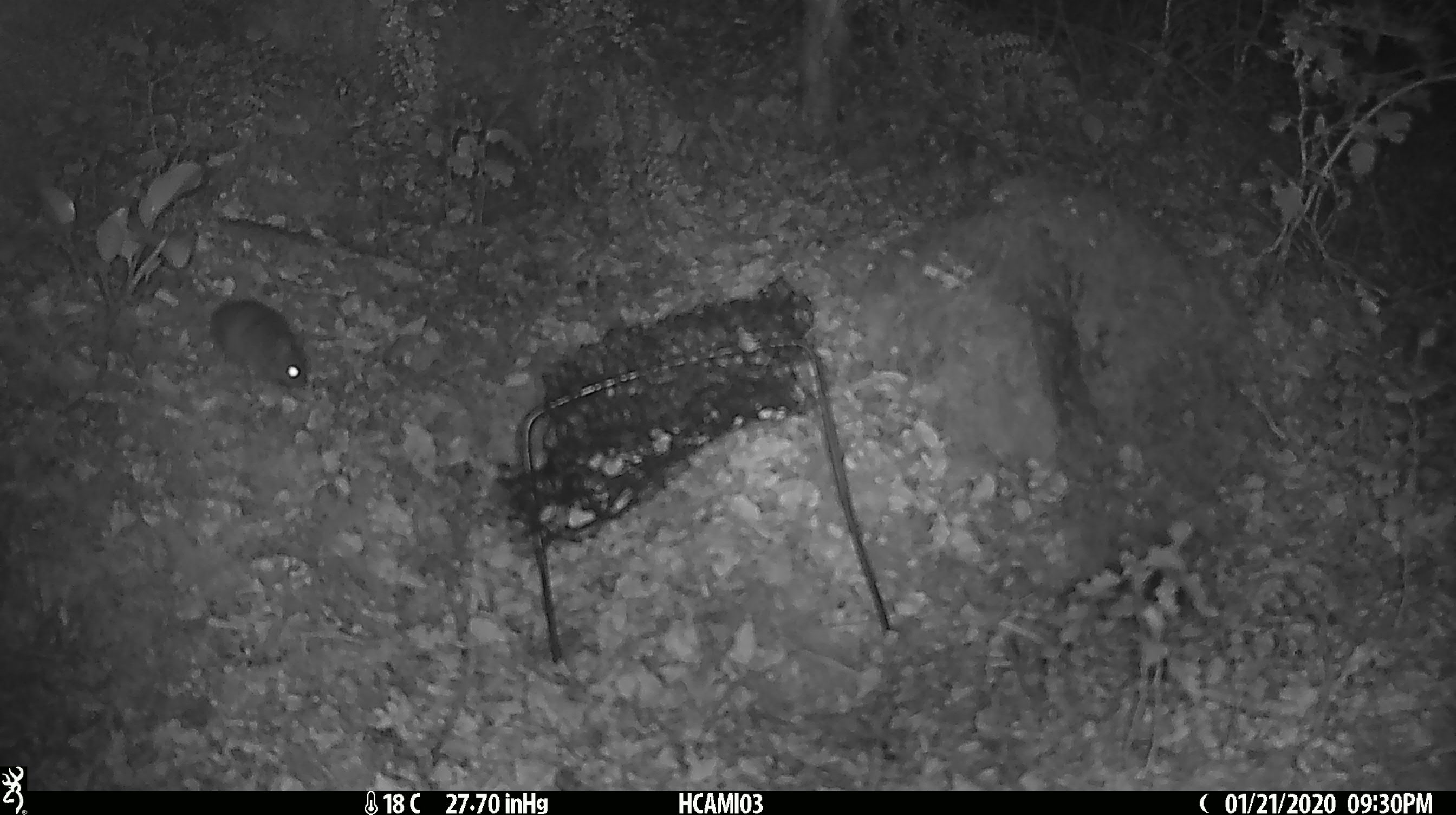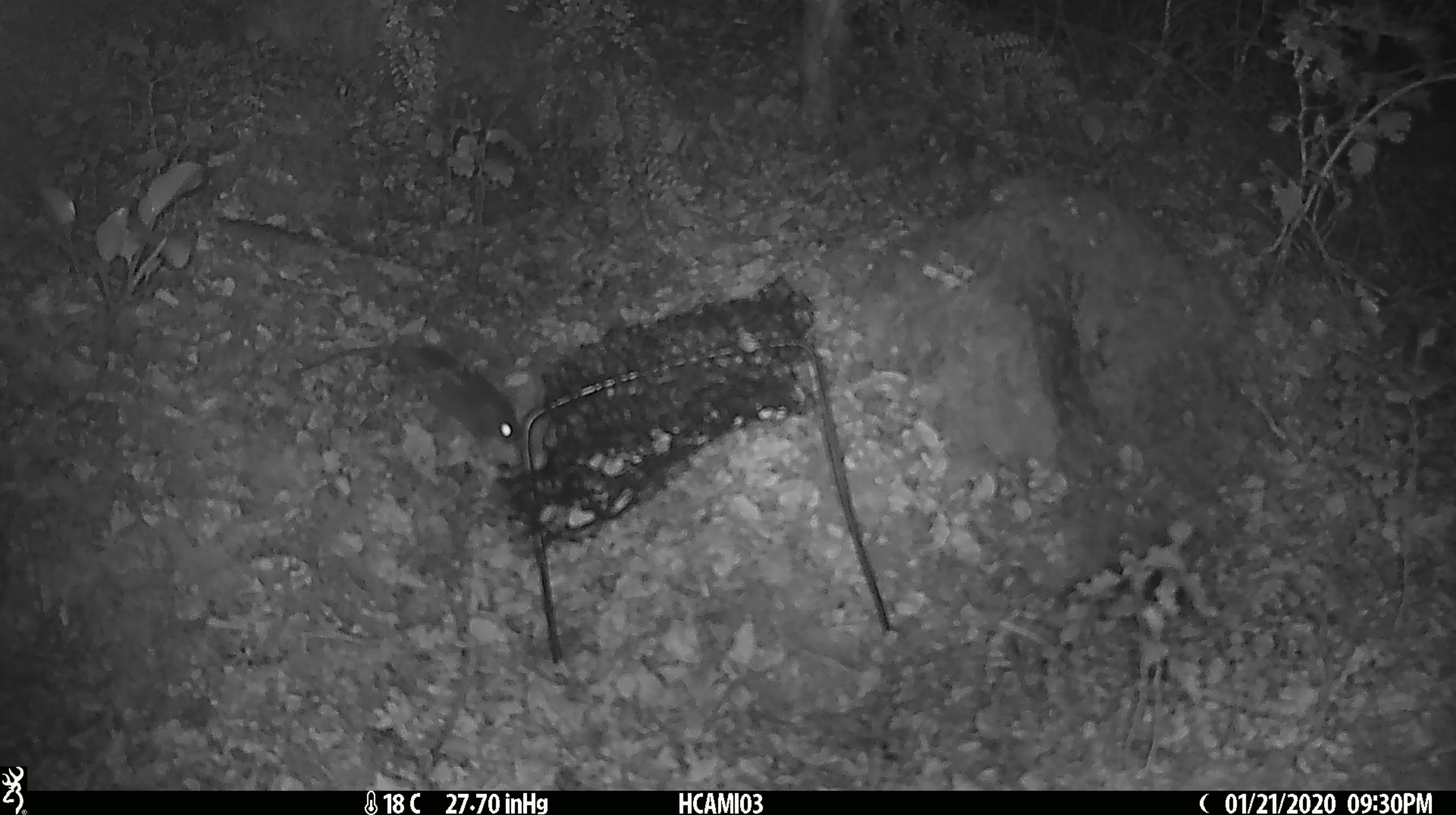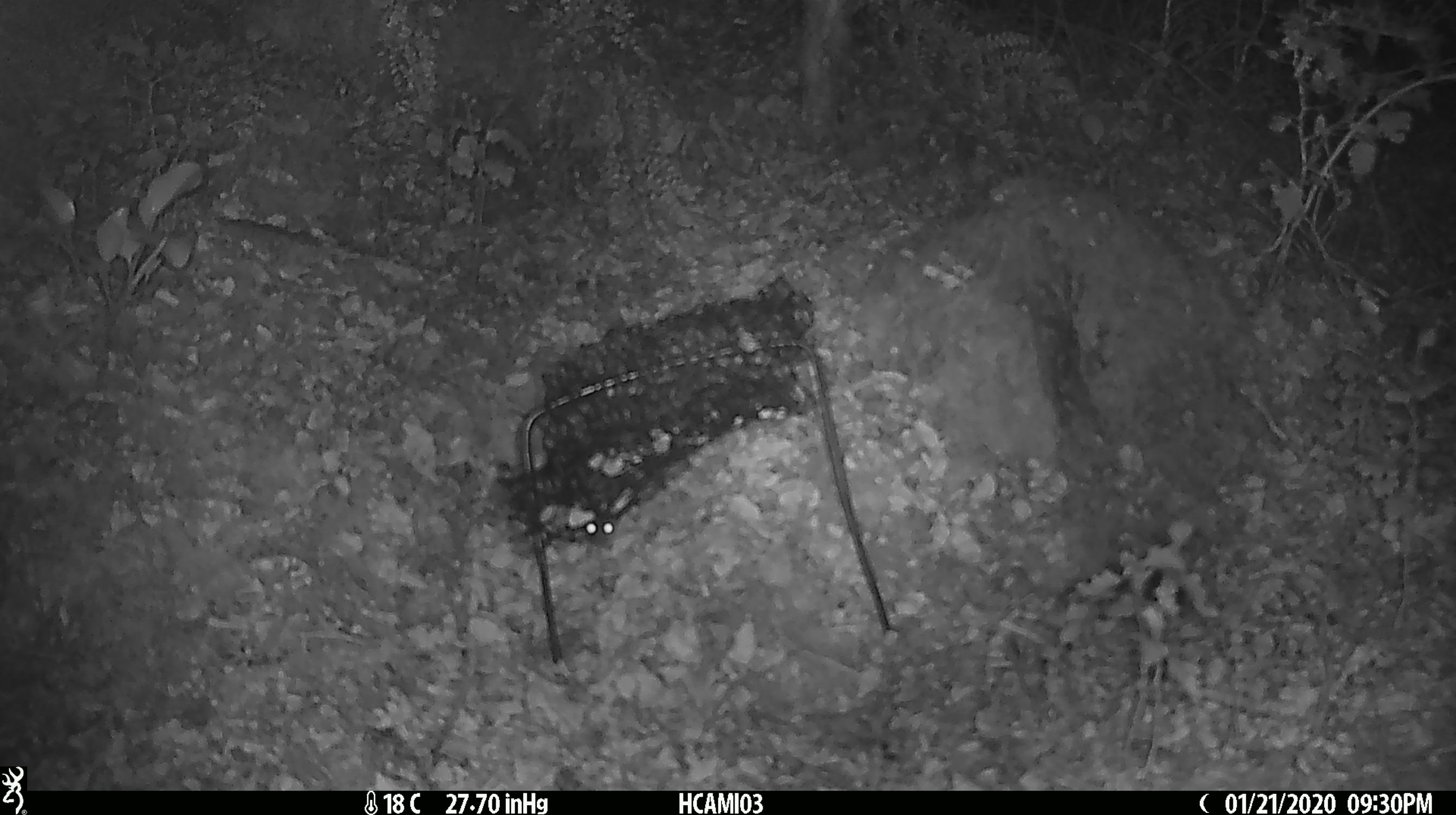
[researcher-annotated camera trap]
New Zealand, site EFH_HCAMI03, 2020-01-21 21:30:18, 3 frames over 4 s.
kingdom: Animalia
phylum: Chordata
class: Mammalia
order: Rodentia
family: Muridae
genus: Mus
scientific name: Mus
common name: mouse